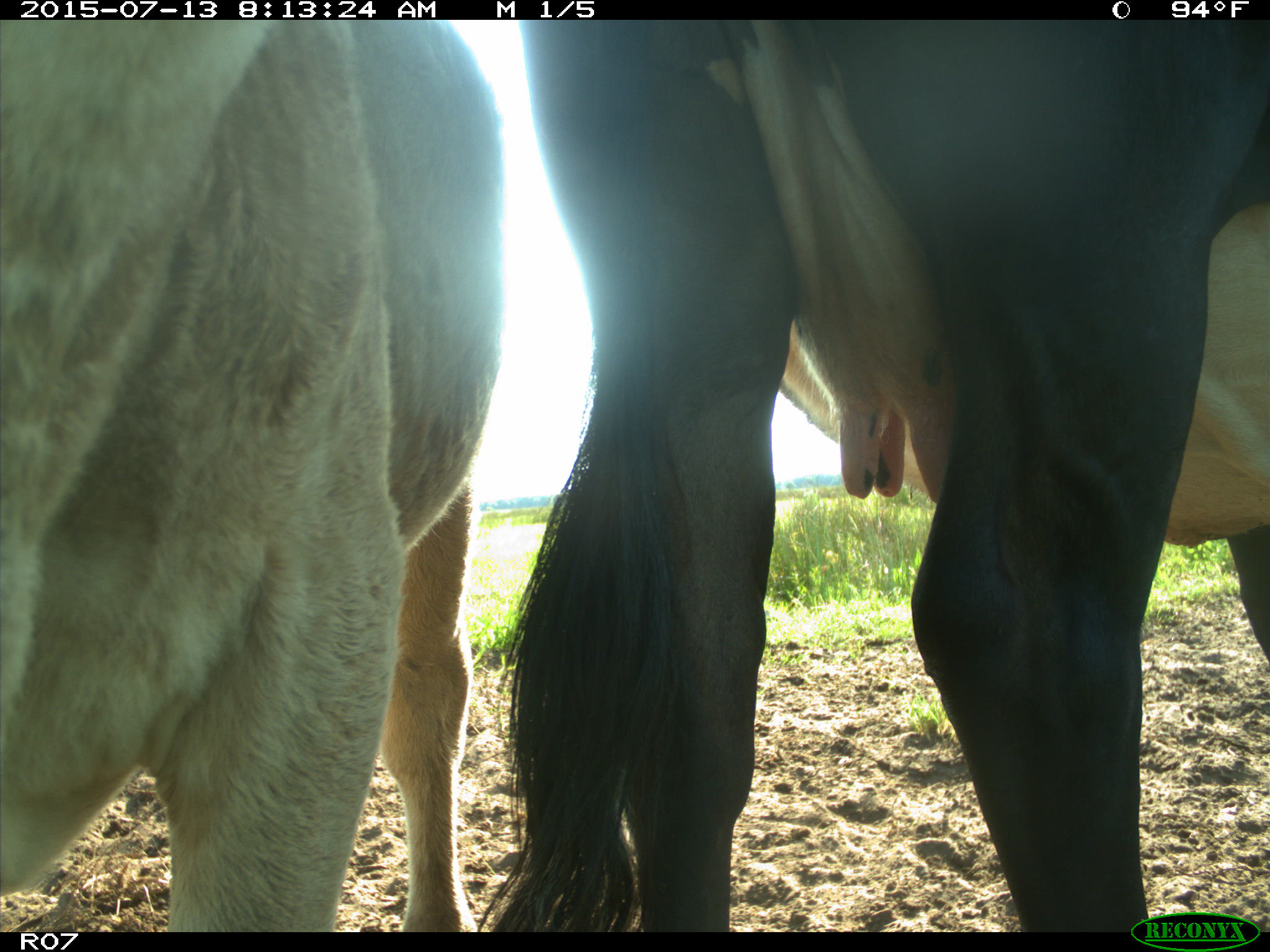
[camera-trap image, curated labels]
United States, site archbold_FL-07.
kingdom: Animalia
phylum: Chordata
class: Mammalia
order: Artiodactyla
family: Bovidae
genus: Bos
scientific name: Bos taurus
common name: domestic cow